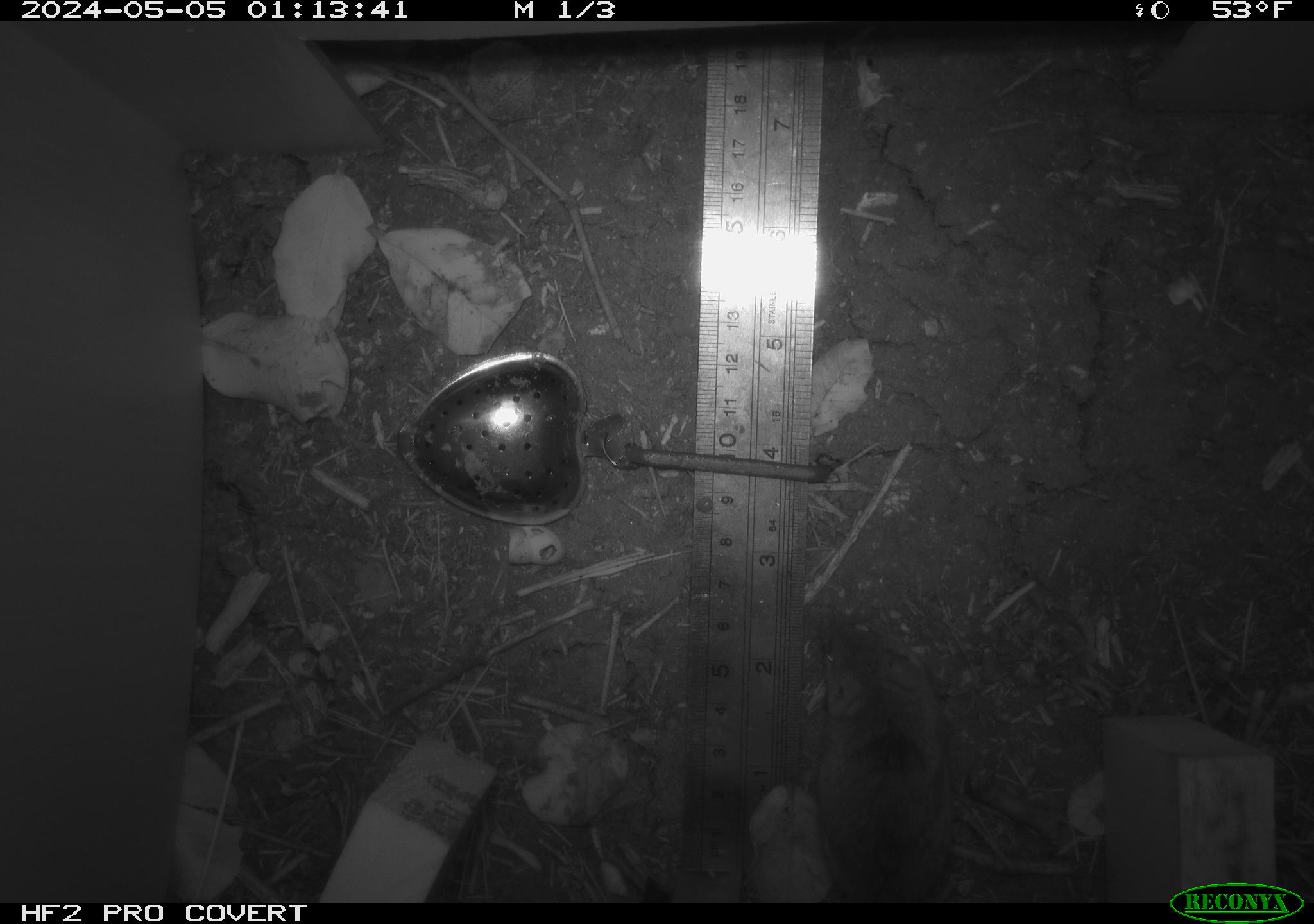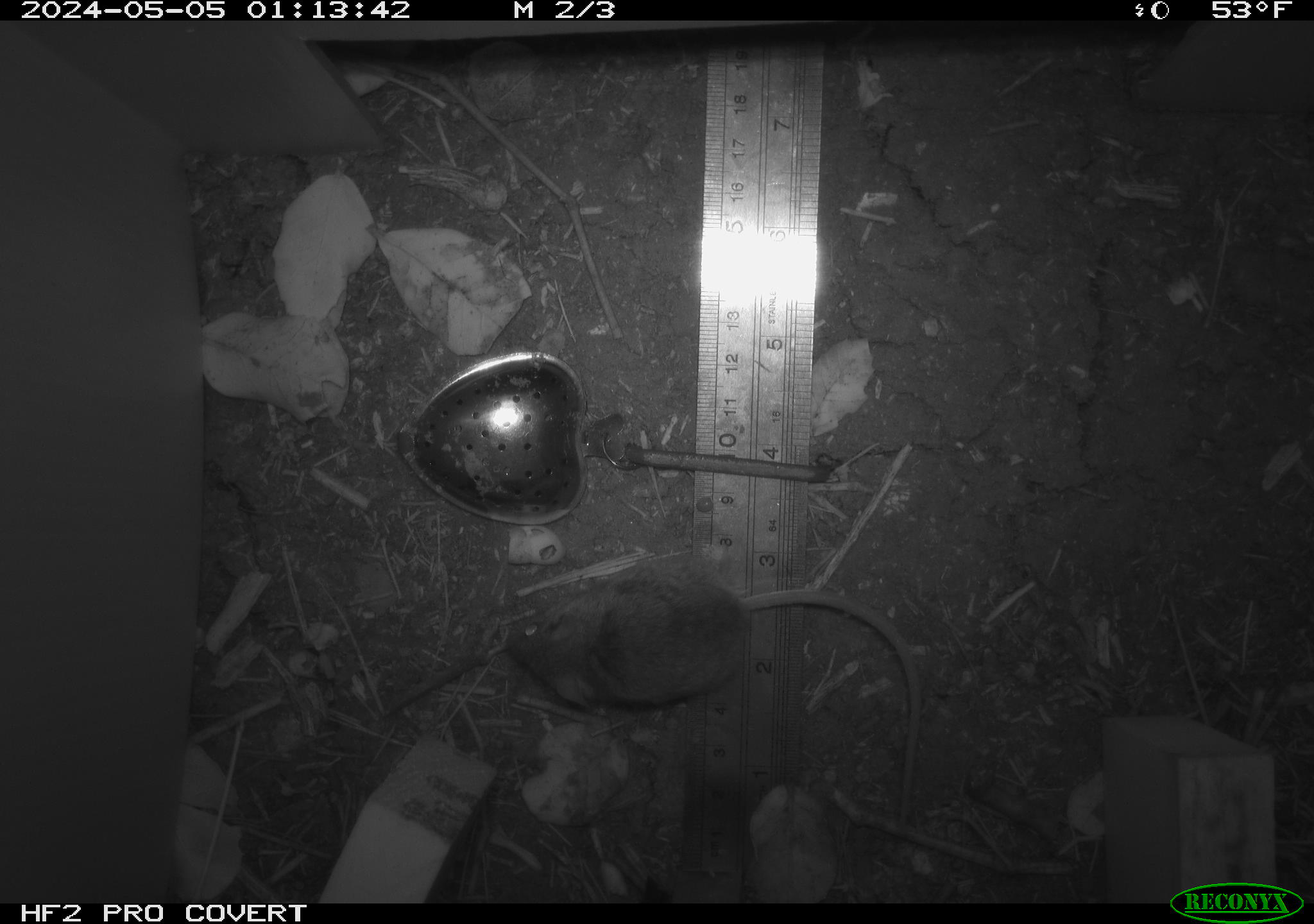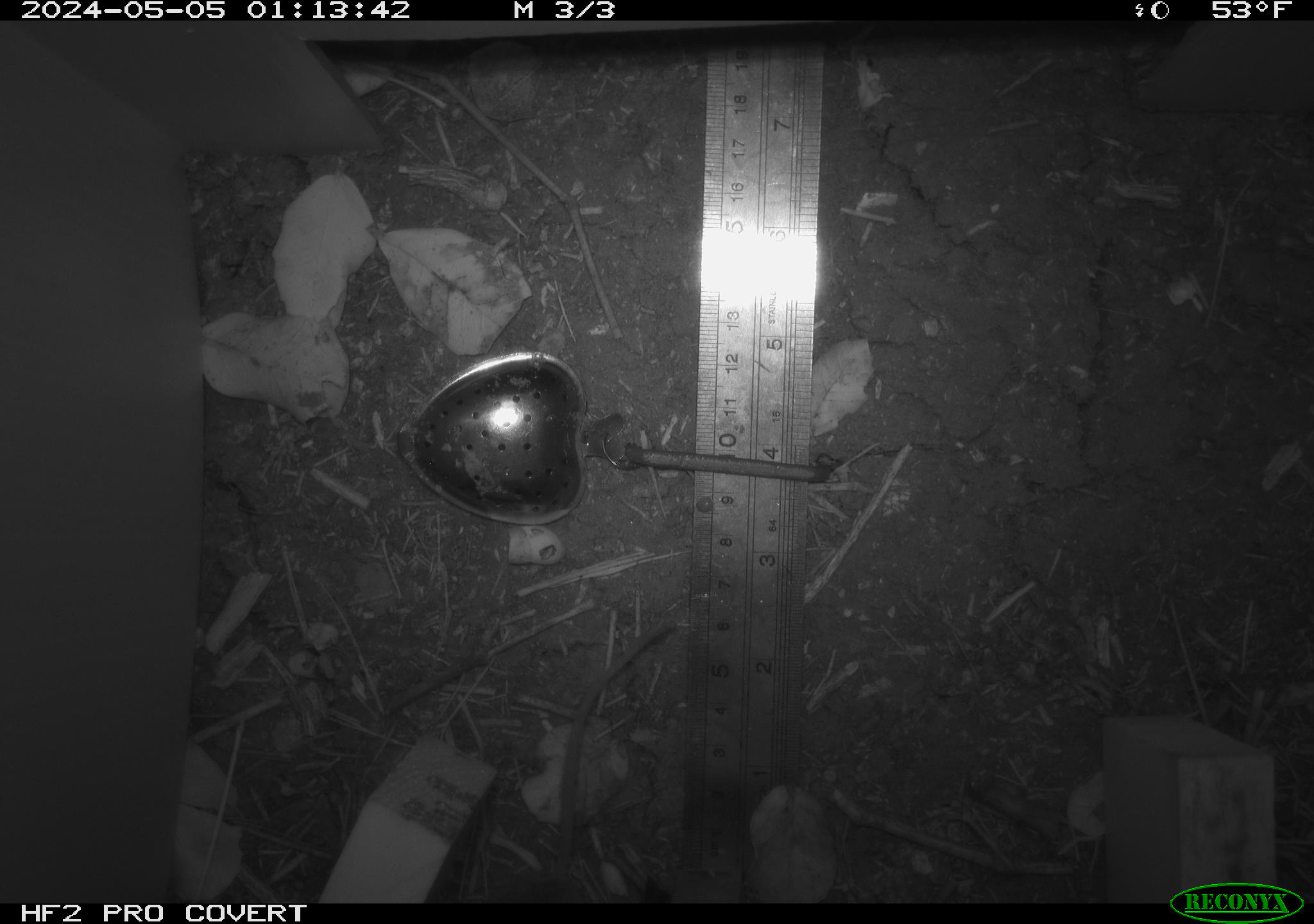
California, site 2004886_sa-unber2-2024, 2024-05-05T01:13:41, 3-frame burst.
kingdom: Animalia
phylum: Chordata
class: Mammalia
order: Rodentia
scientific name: Rodentia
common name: mouse species